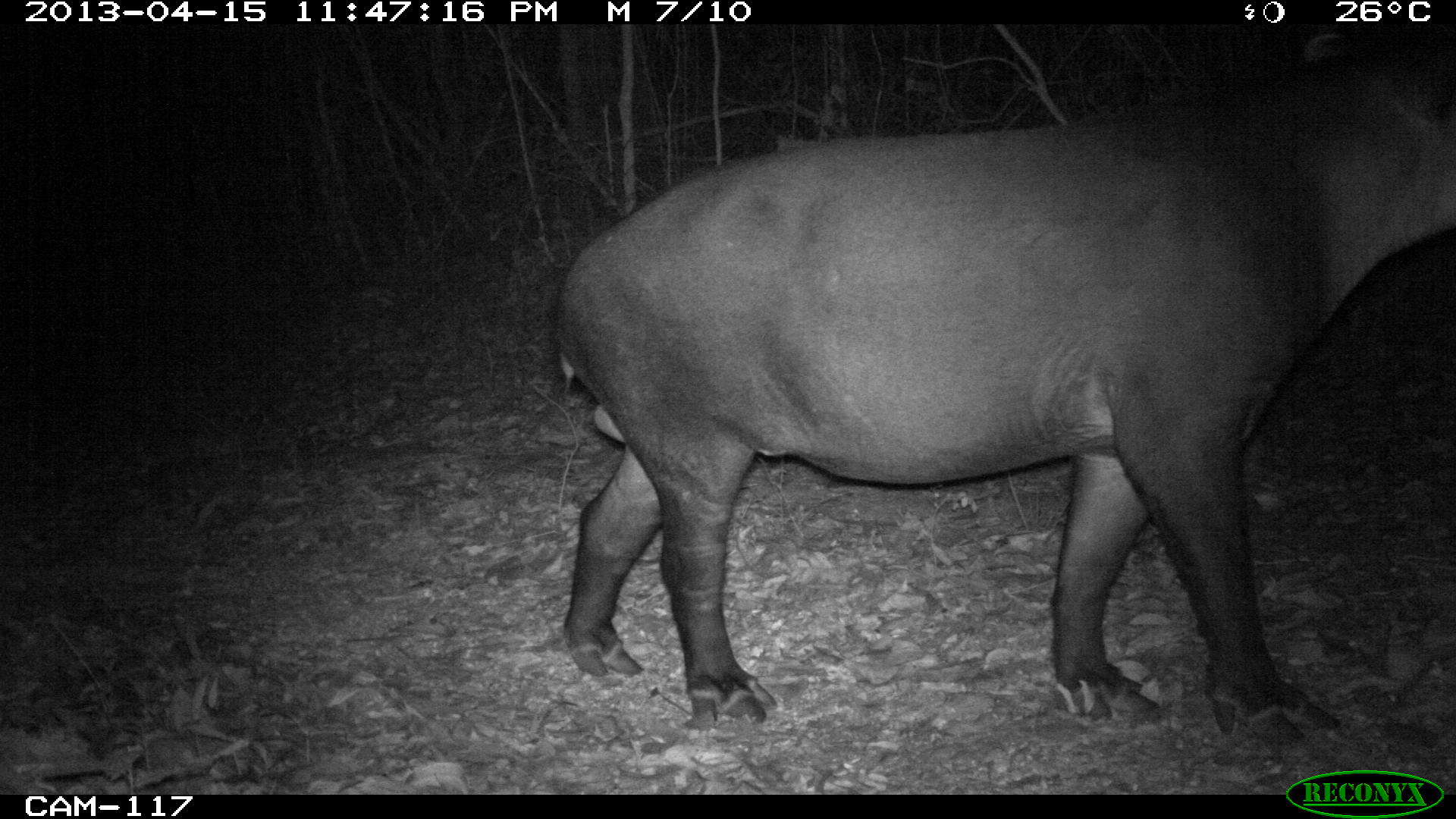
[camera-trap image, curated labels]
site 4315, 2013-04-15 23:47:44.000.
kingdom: Animalia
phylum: Chordata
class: Mammalia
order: Perissodactyla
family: Tapiridae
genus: Tapirus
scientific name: Tapirus bairdii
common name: baird's tapir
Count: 1.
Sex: male.